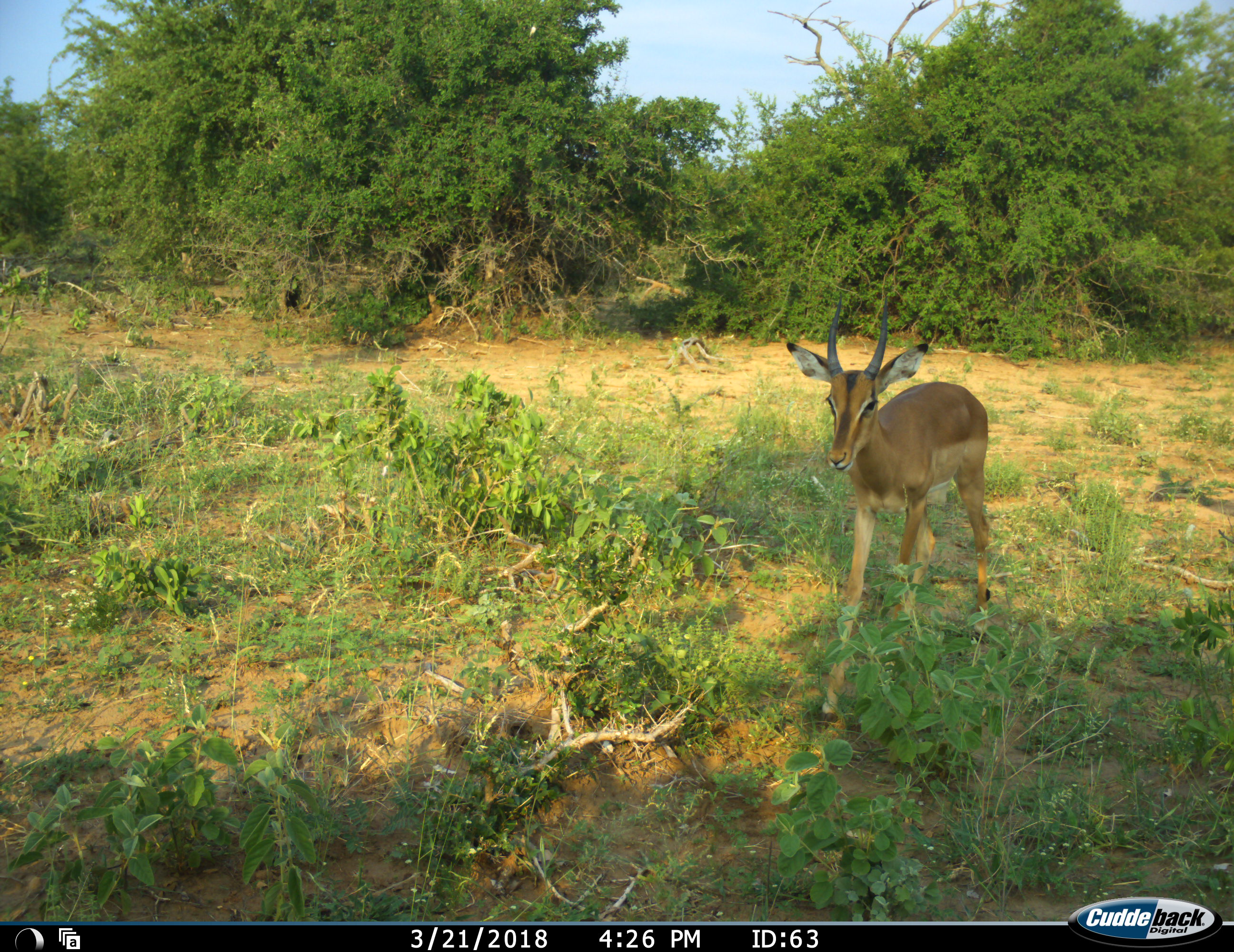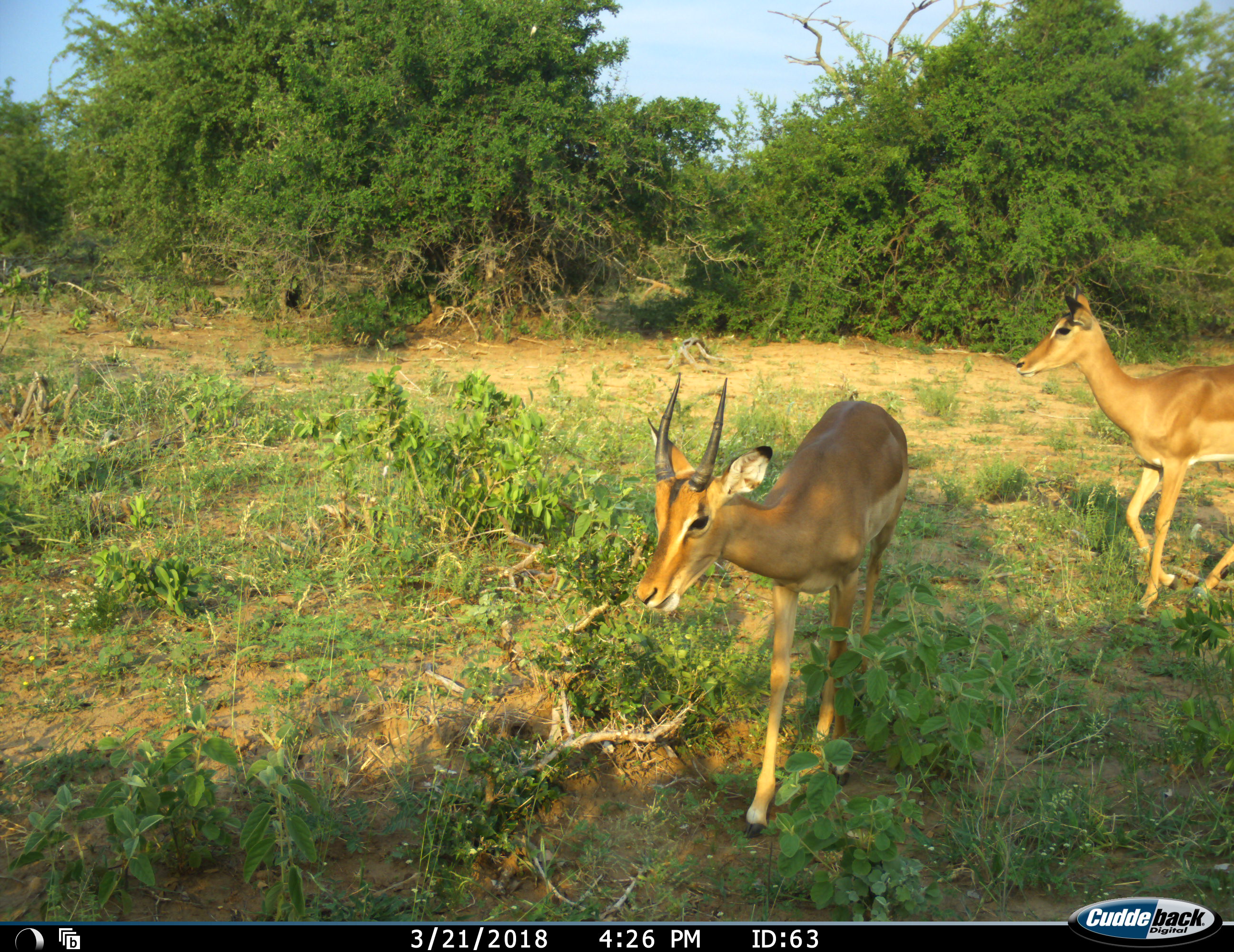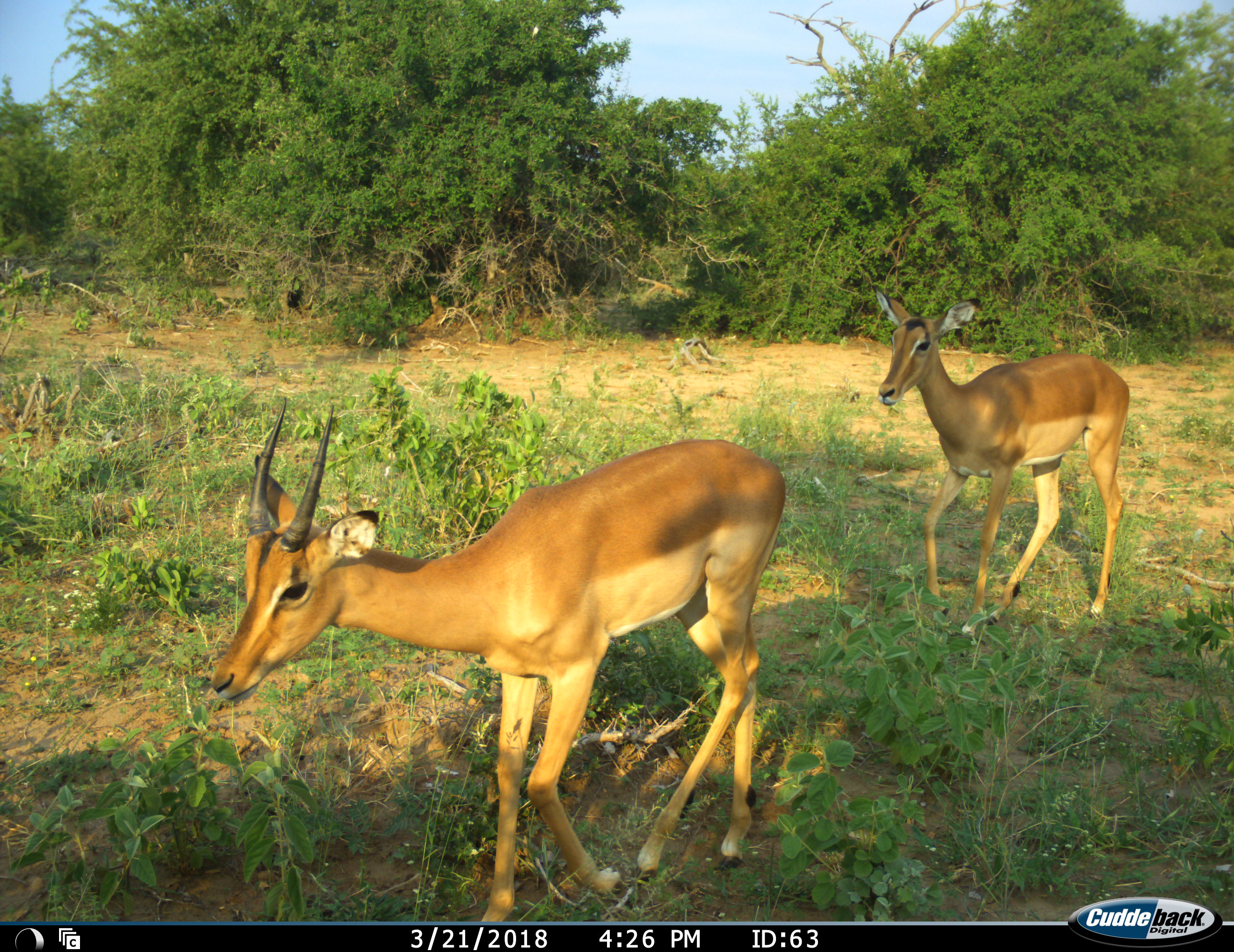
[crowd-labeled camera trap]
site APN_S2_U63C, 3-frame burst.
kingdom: Animalia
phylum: Chordata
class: Mammalia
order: Artiodactyla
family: Bovidae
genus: Aepyceros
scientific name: Aepyceros melampus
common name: impala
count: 2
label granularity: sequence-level